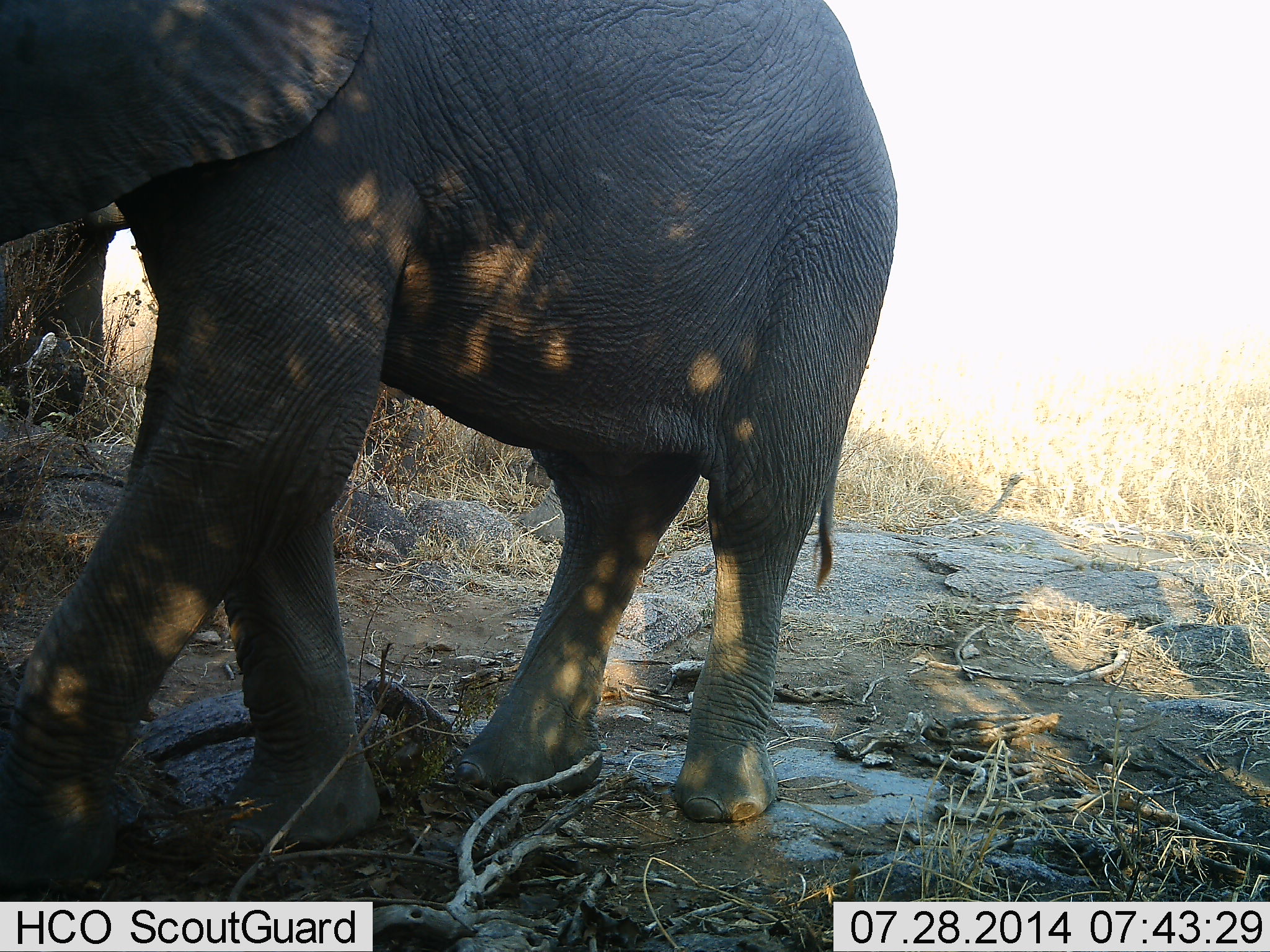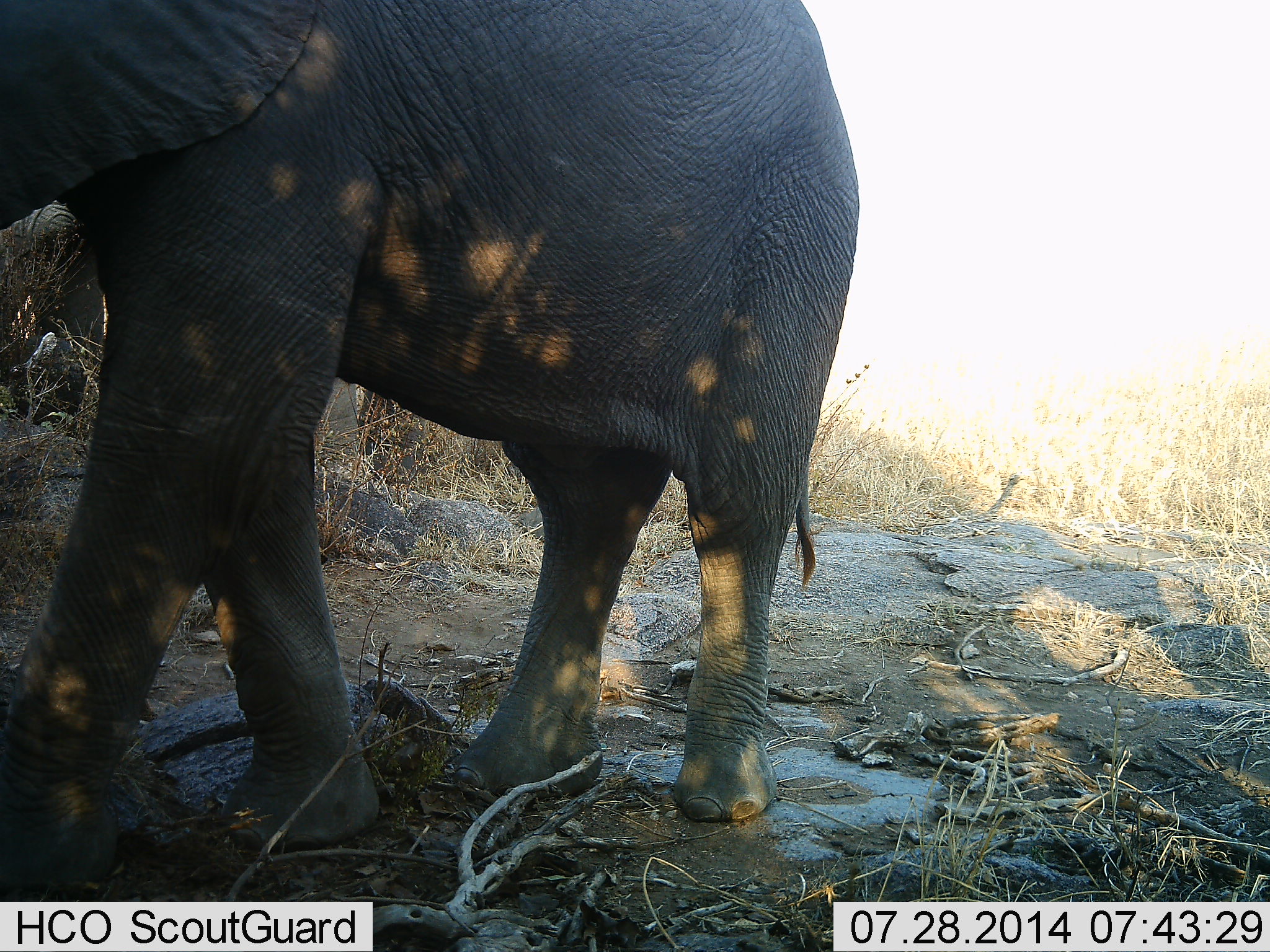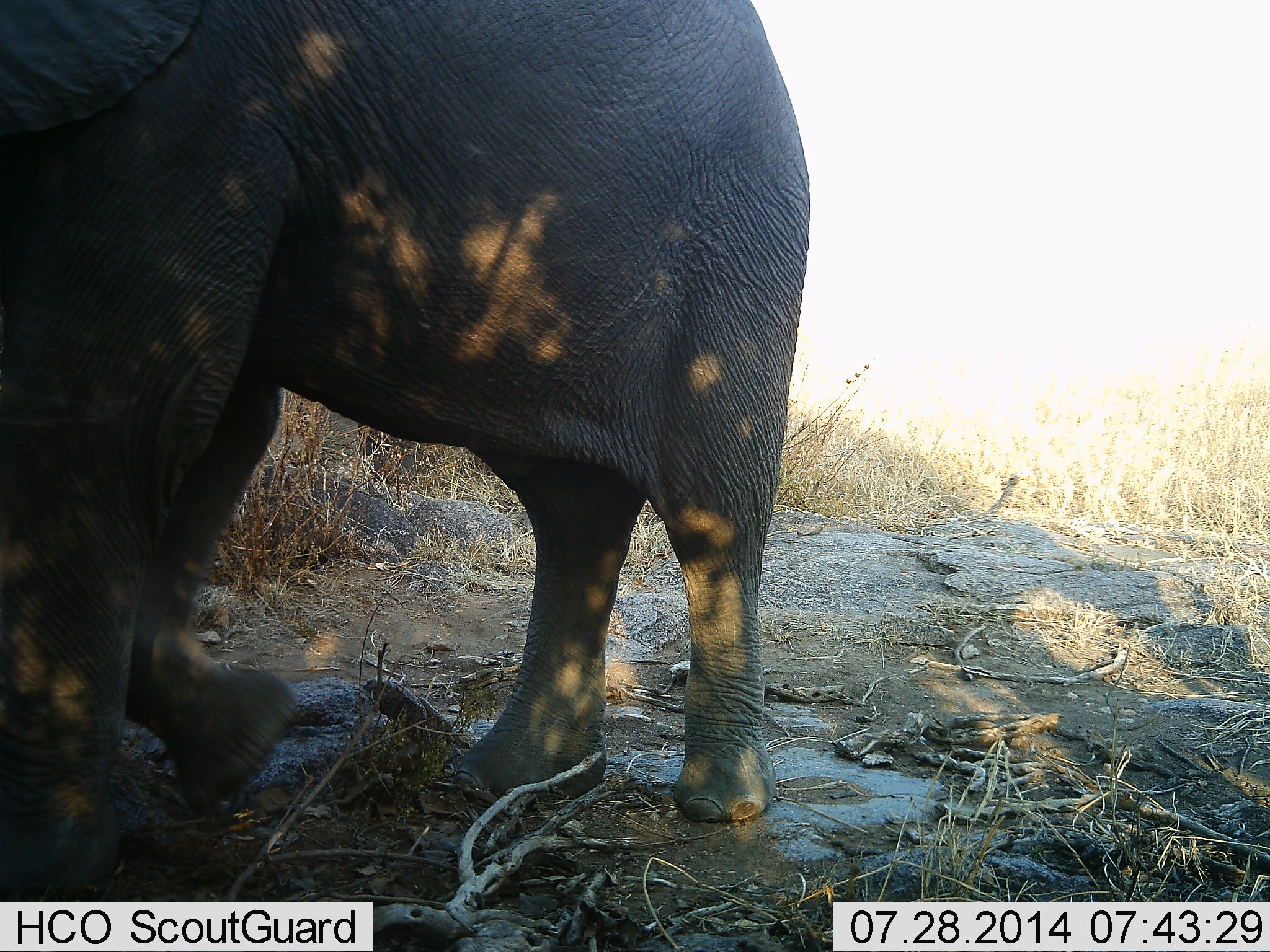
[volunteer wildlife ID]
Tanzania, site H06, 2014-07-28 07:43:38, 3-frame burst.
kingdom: Animalia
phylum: Chordata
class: Mammalia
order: Proboscidea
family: Elephantidae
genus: Loxodonta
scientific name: Loxodonta africana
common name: african bush elephant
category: elephant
Elephant (african bush elephant) (Loxodonta africana), count 1. Behavior (volunteer vote fractions): standing 20%, resting 0%, moving 90%, interacting 0%. Young present (vote fraction): 10%. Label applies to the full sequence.